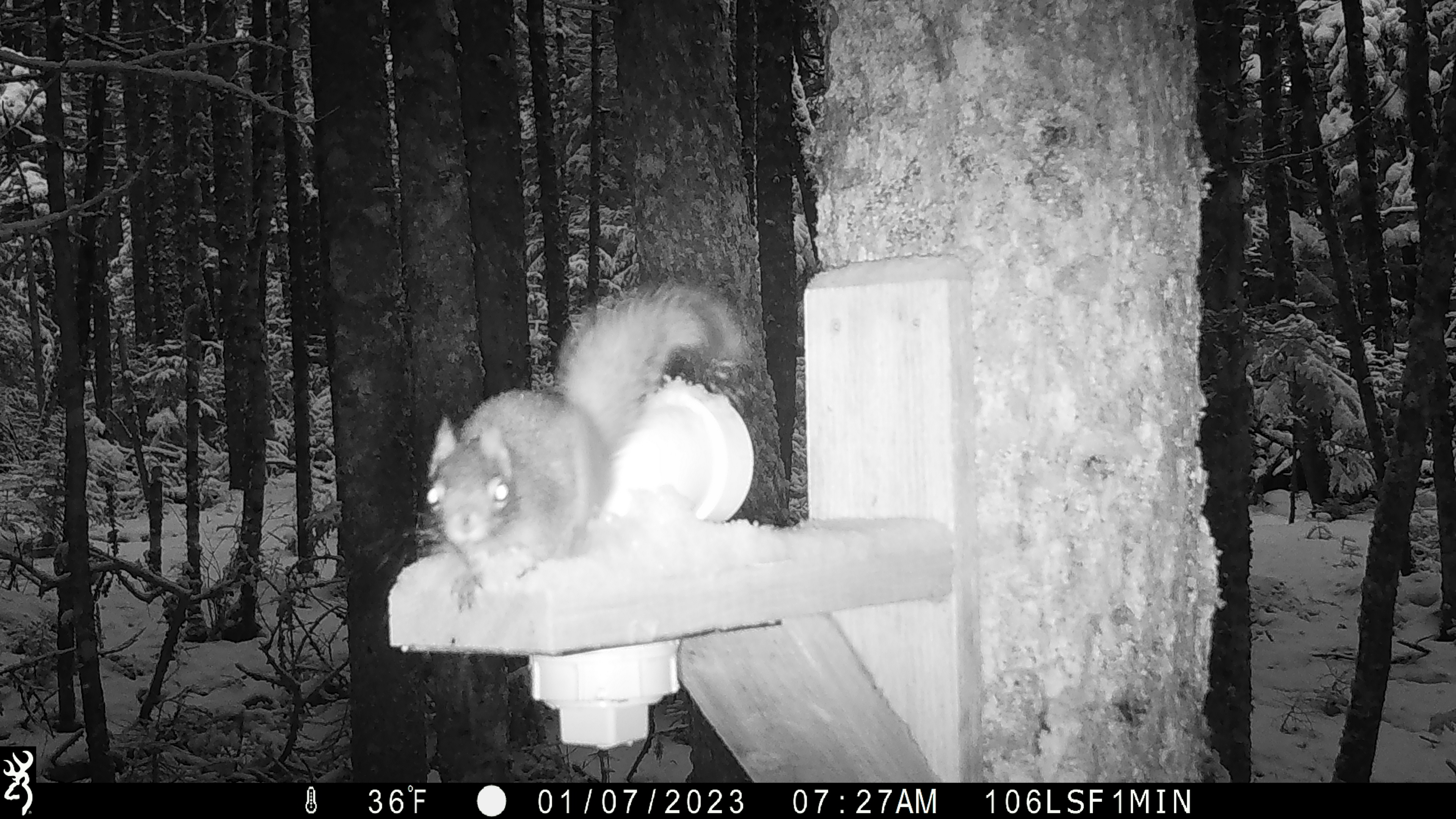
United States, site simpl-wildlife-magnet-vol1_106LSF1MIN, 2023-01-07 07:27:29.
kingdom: Animalia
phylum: Chordata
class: Mammalia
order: Rodentia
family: Sciuridae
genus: Tamiasciurus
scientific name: Tamiasciurus hudsonicus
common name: red squirrel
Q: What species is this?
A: Red squirrel (Tamiasciurus hudsonicus).